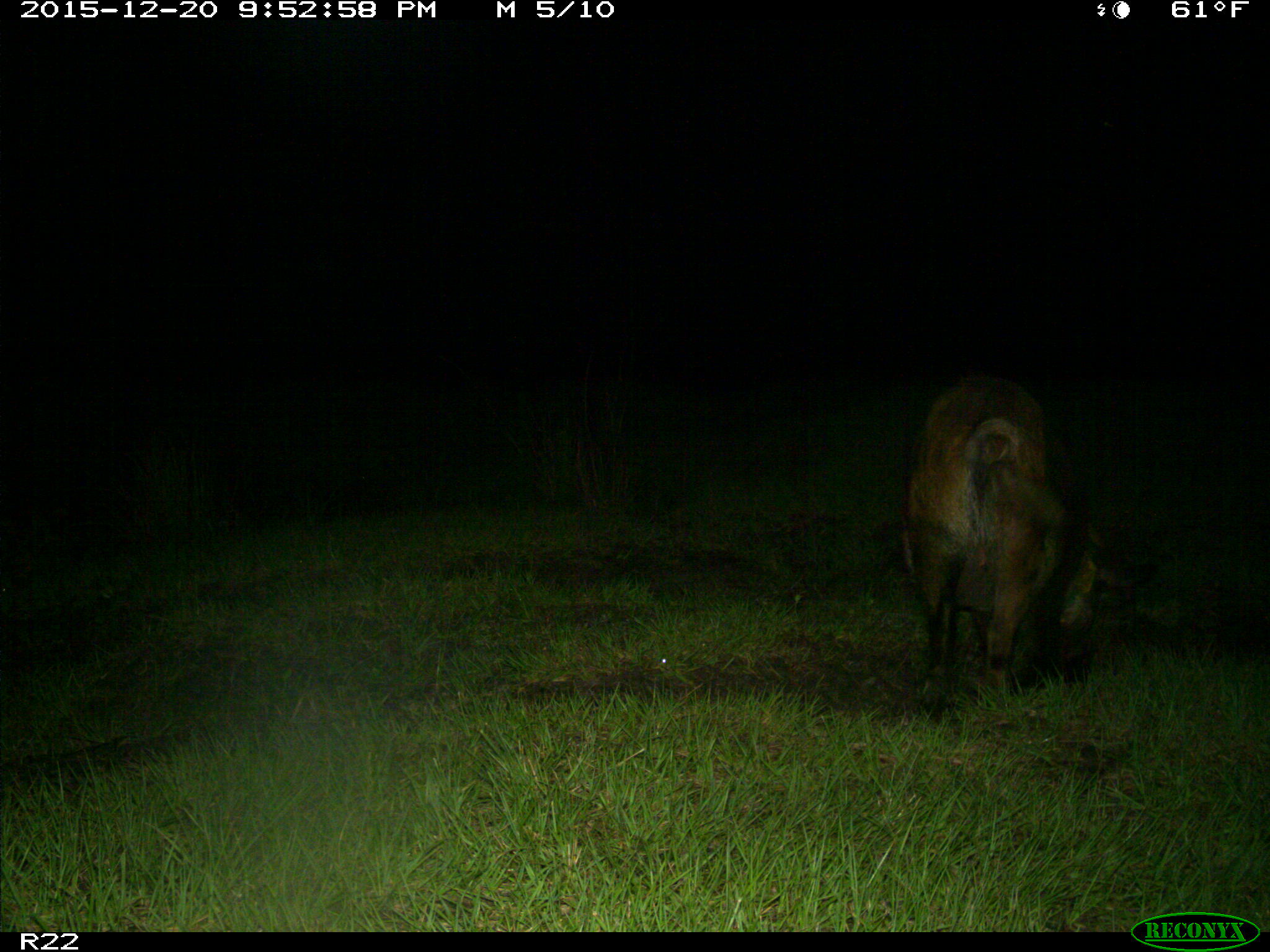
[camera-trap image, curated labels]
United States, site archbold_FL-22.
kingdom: Animalia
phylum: Chordata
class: Mammalia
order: Artiodactyla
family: Suidae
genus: Sus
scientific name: Sus scrofa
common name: wild boar